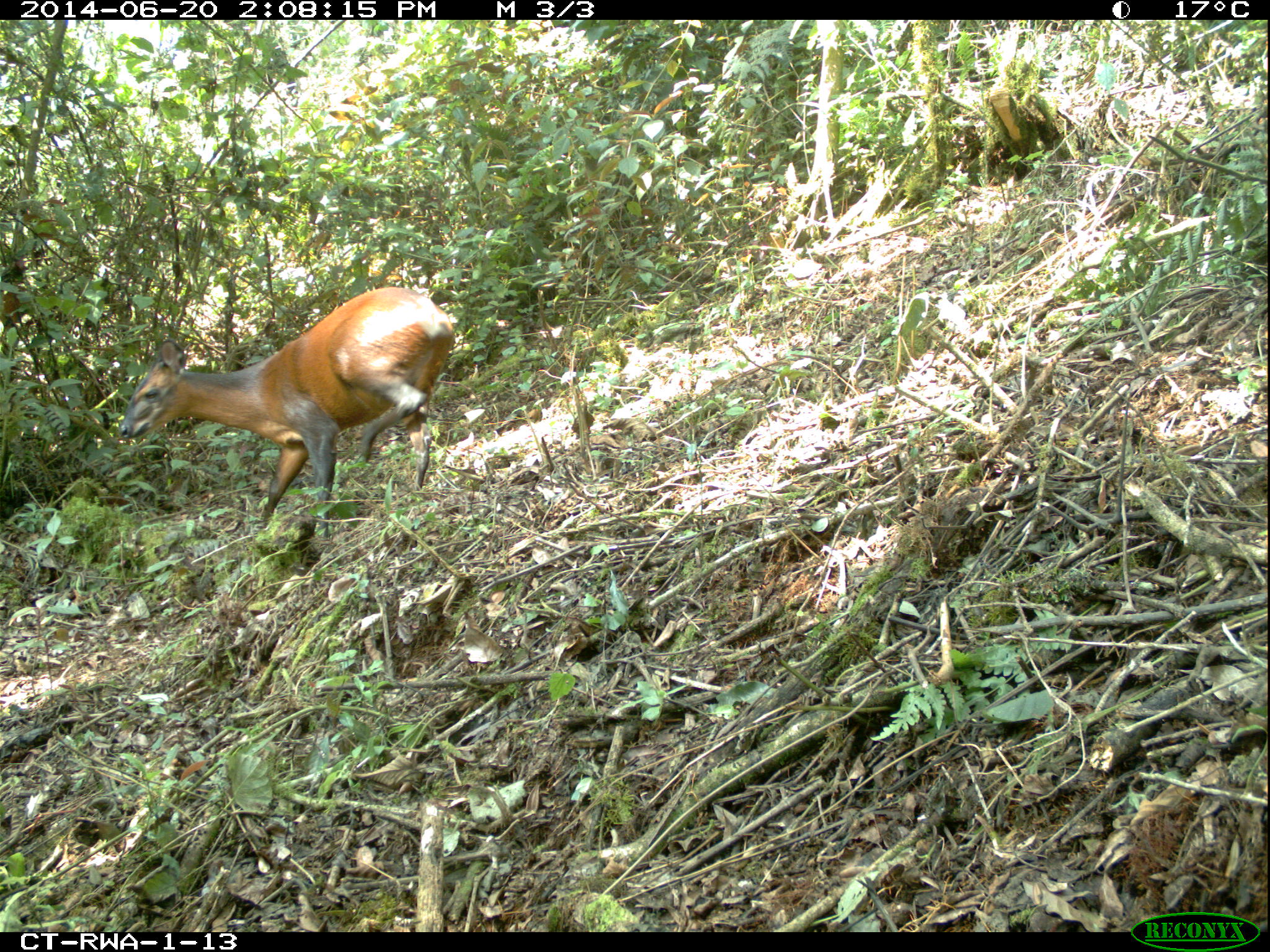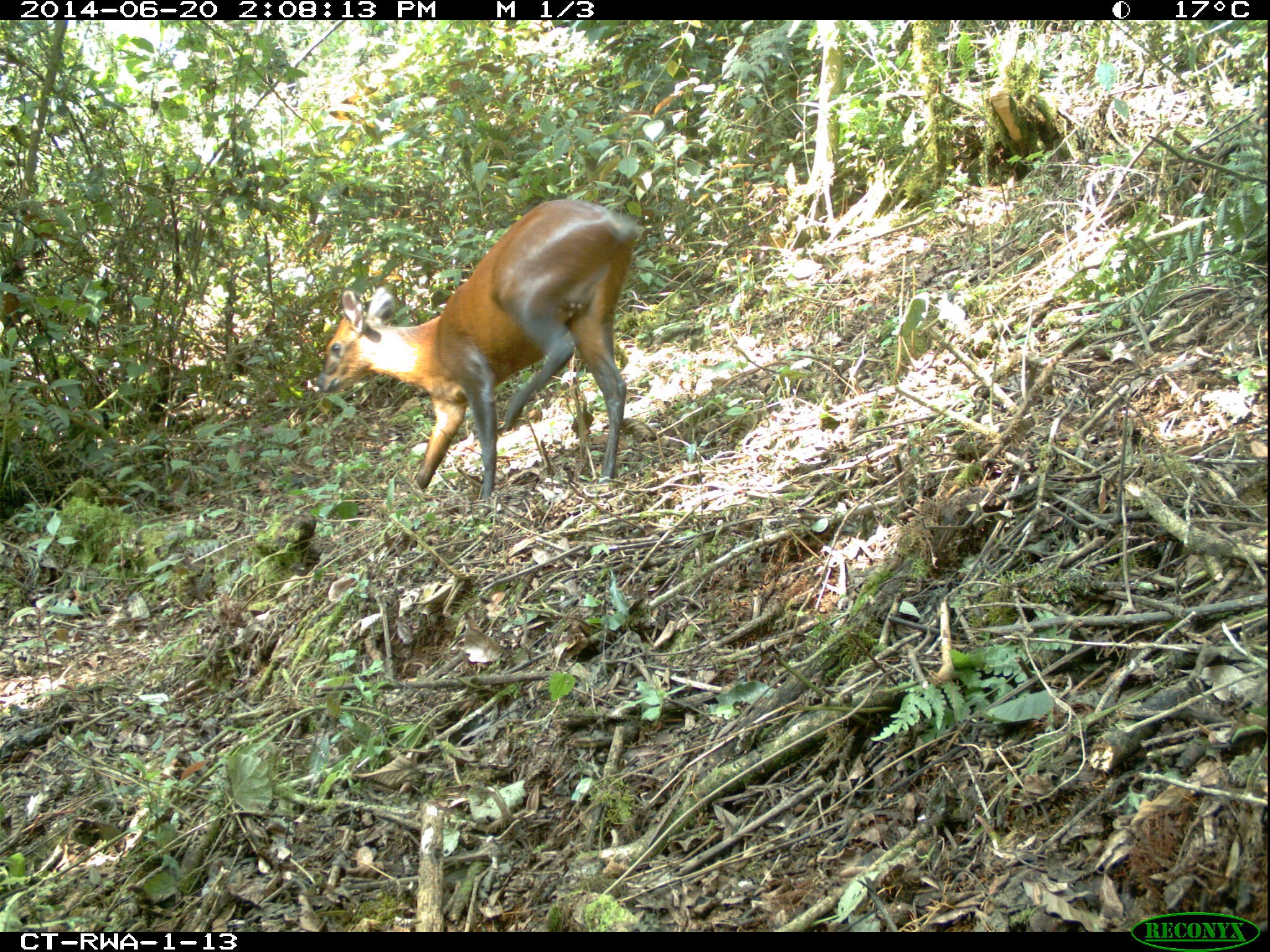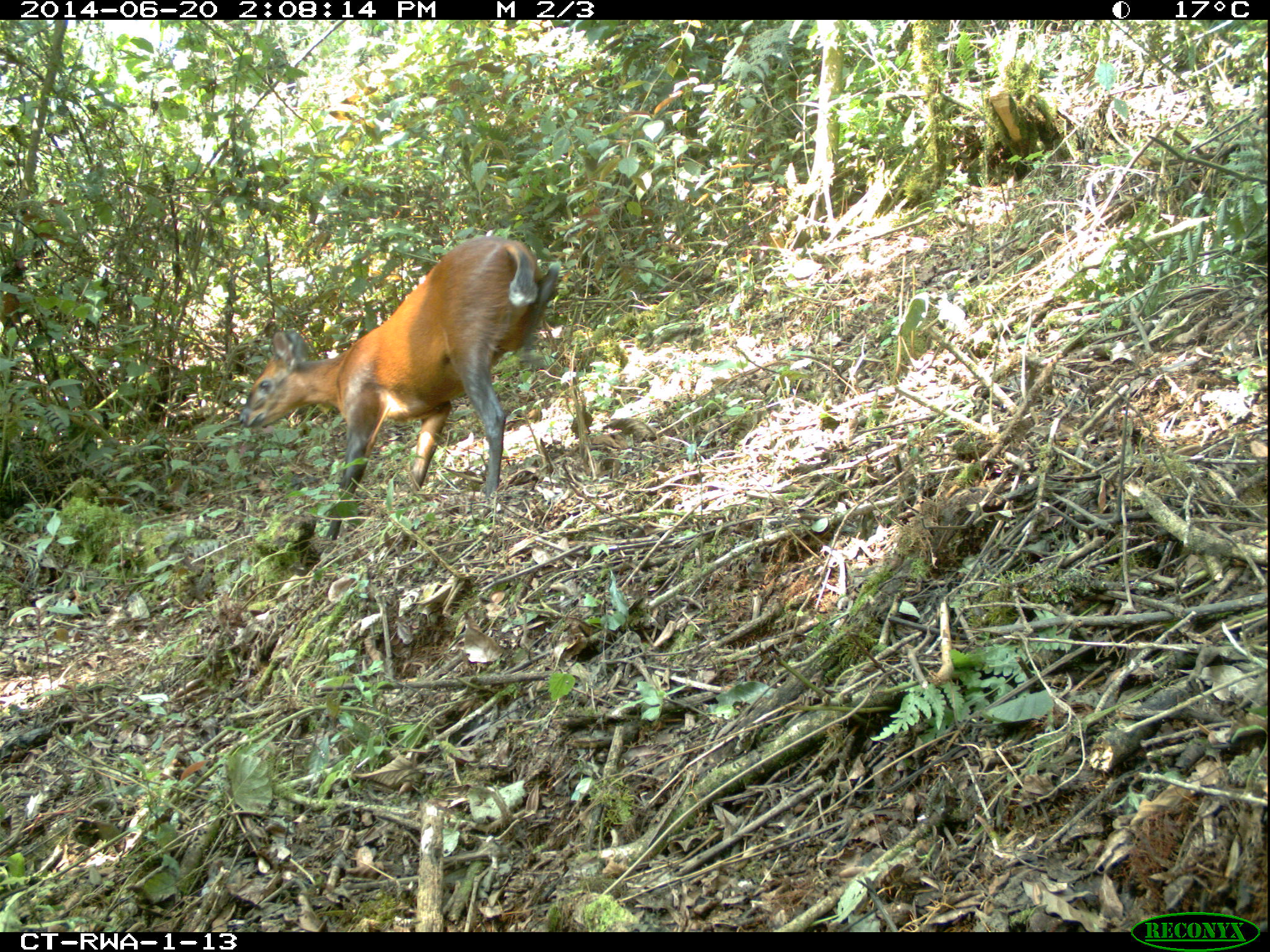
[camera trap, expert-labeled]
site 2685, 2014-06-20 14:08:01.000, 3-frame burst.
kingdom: Animalia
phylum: Chordata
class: Mammalia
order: Artiodactyla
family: Bovidae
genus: Cephalophus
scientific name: Cephalophus nigrifrons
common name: black-fronted duiker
Cephalophus nigrifrons (black-fronted duiker), count 1.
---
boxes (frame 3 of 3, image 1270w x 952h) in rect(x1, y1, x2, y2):
cephalophus nigrifrons: rect(238, 236, 561, 540)